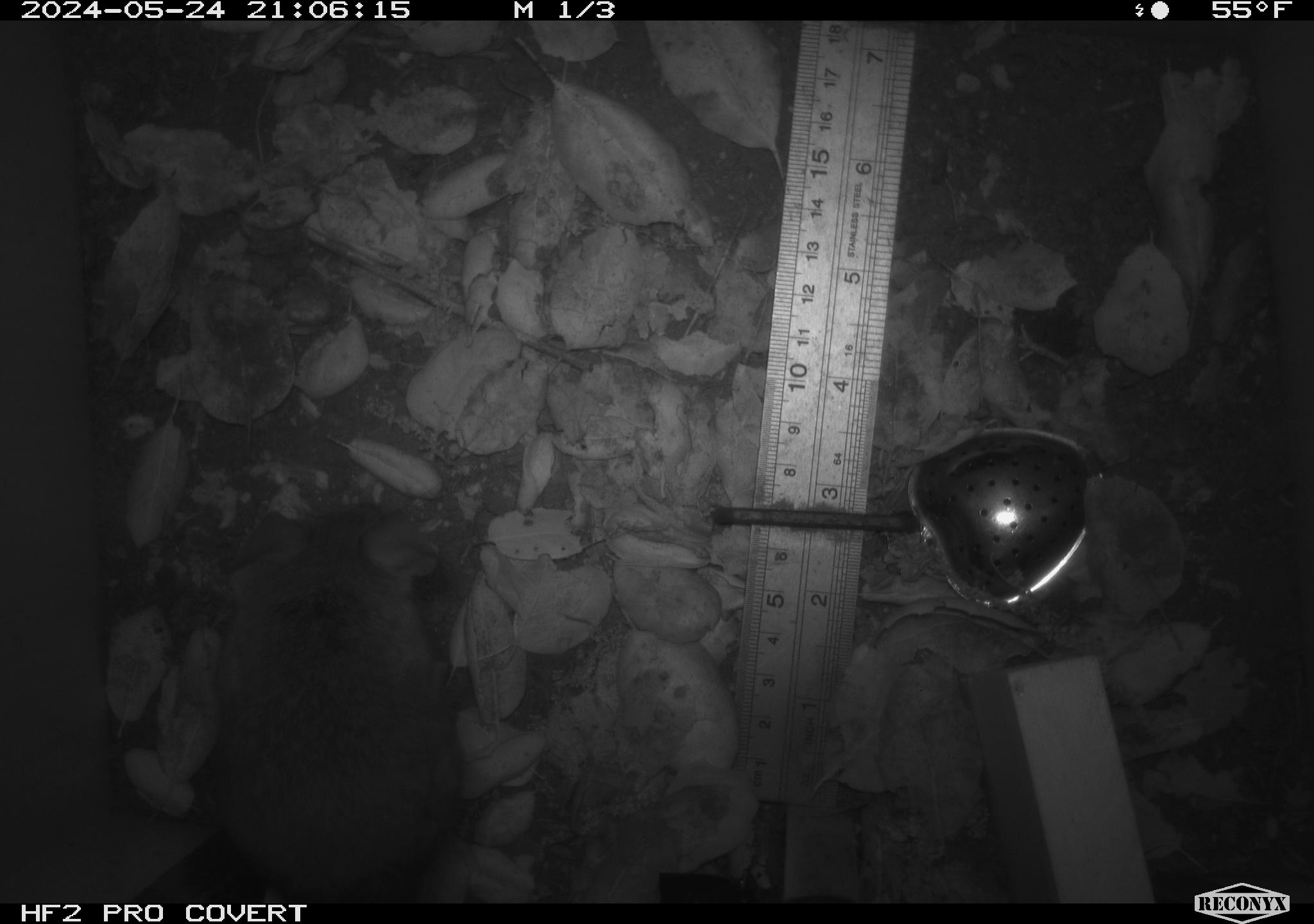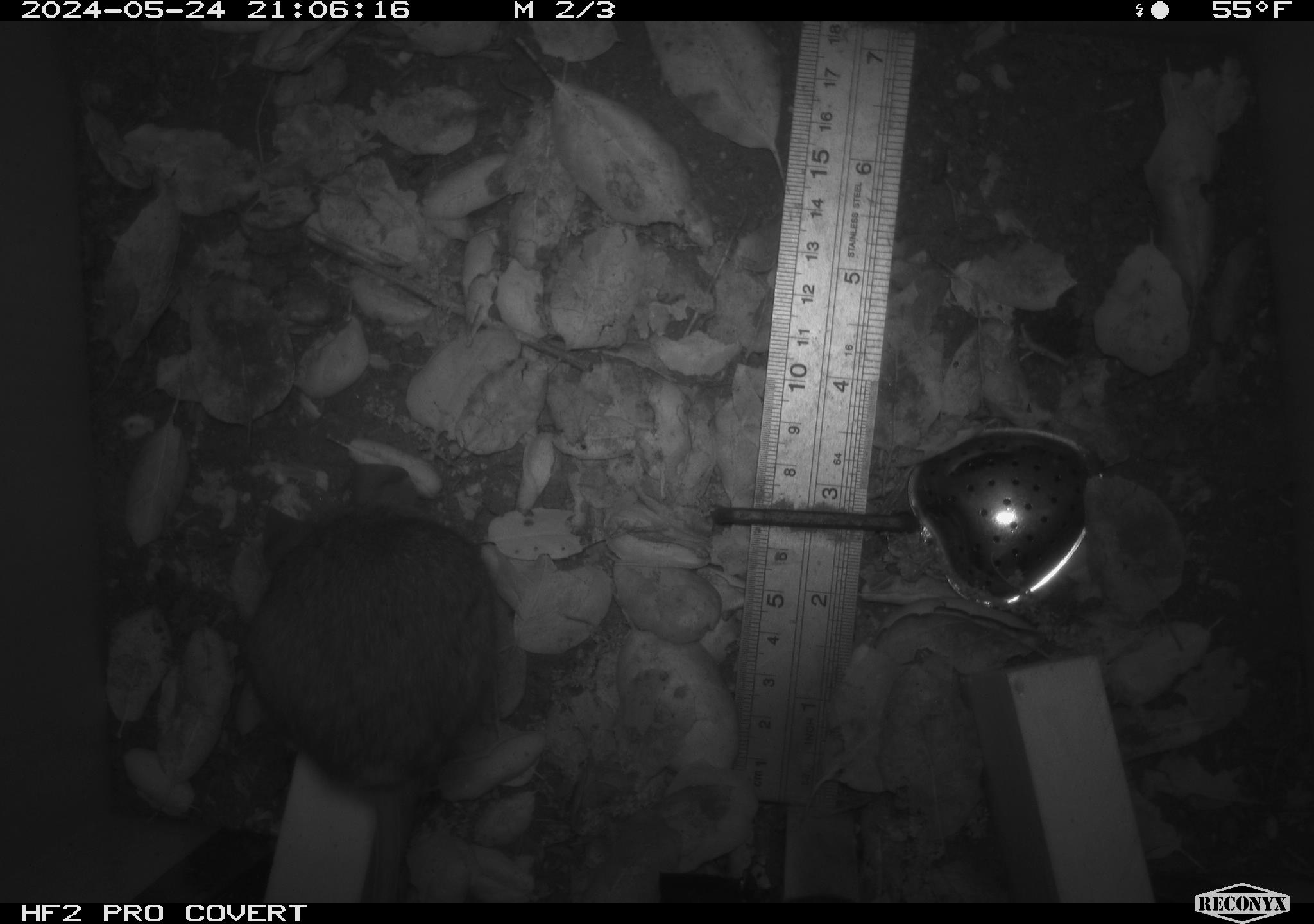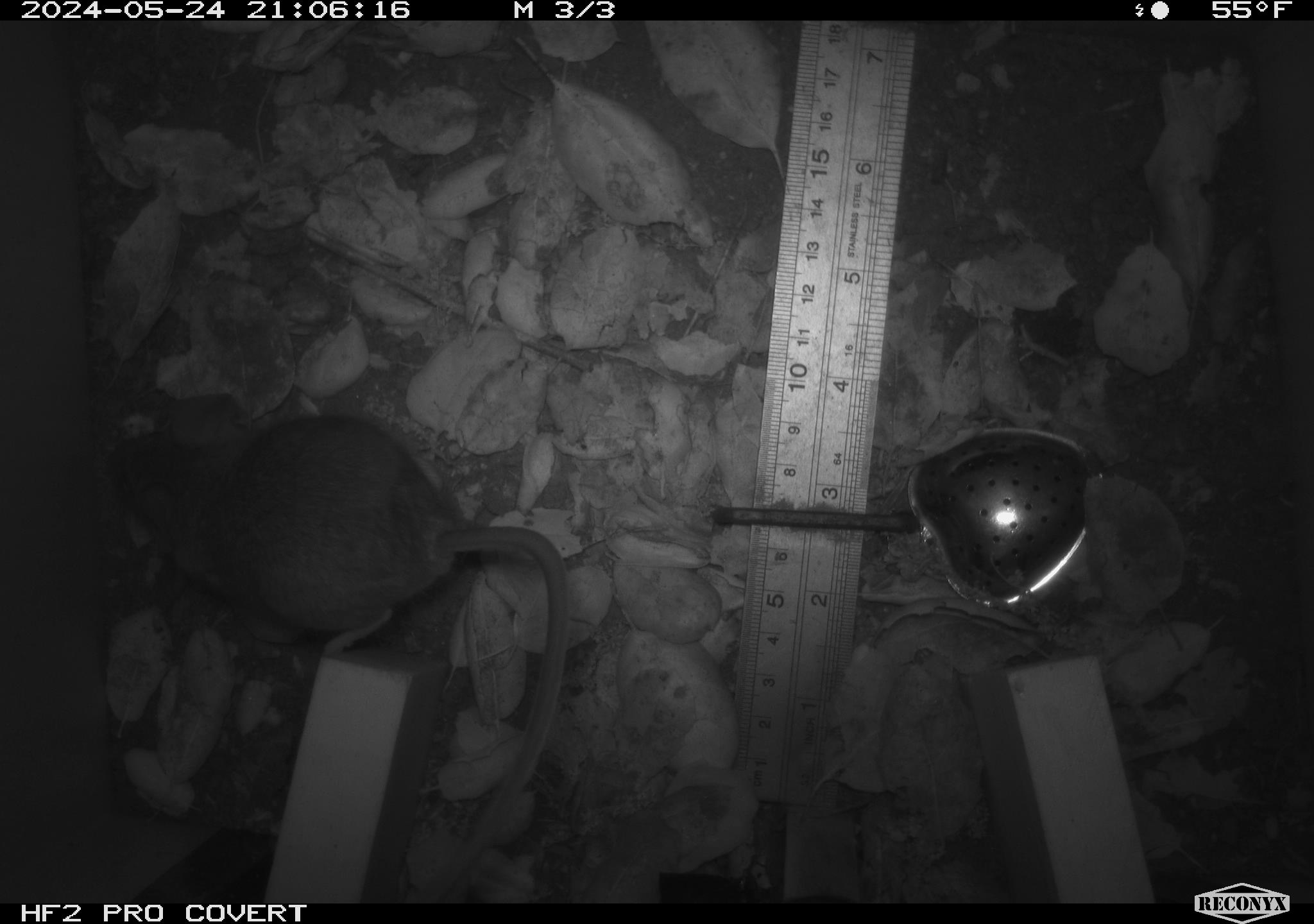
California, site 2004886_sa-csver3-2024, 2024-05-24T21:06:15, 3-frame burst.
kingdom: Animalia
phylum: Chordata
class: Mammalia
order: Rodentia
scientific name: Rodentia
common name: rodent